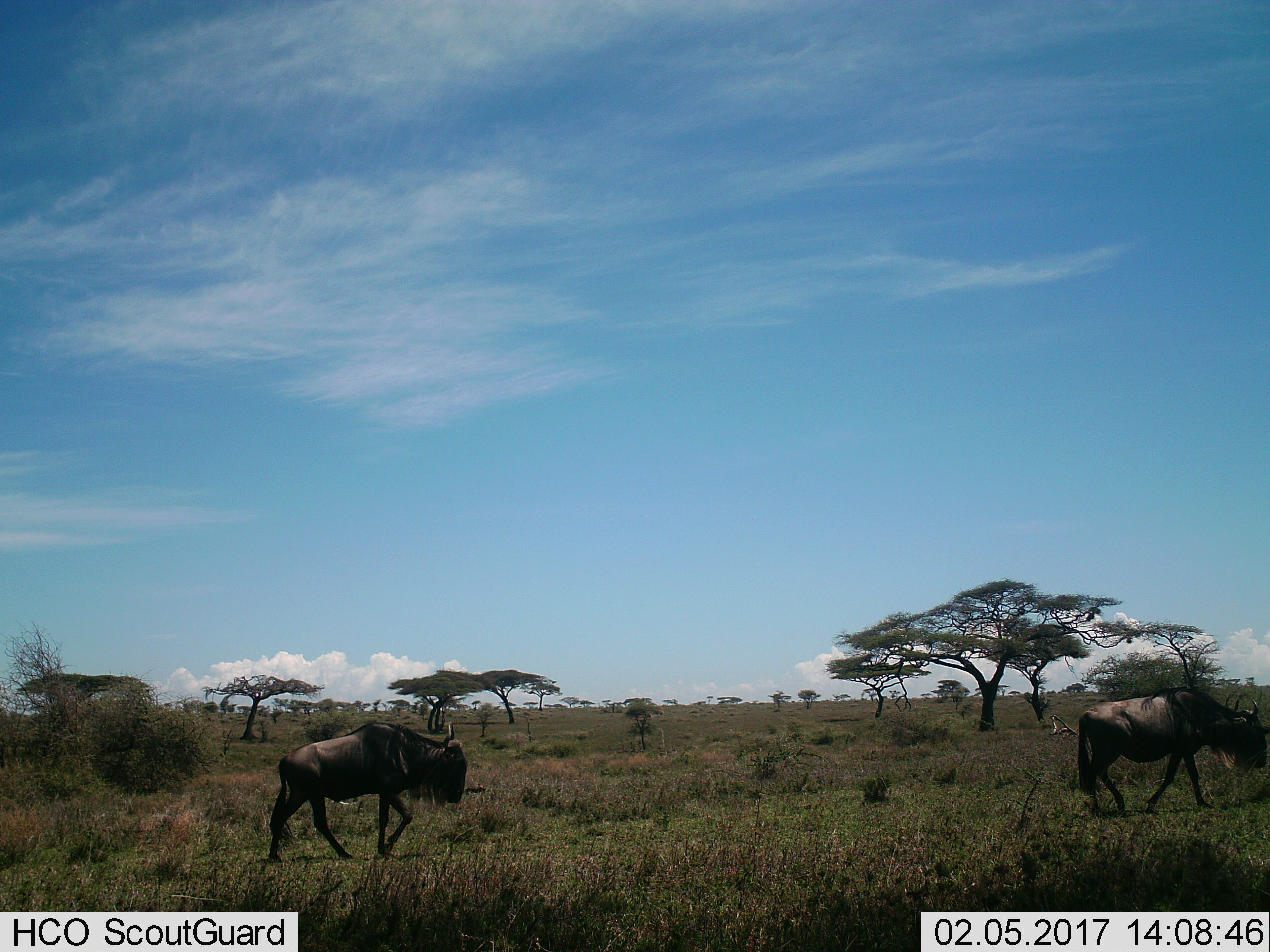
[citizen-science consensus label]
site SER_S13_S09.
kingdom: Animalia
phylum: Chordata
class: Mammalia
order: Artiodactyla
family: Bovidae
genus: Connochaetes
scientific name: Connochaetes taurinus taurinus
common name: blue wildebeest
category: wildebeestblue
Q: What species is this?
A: Wildebeestblue (blue wildebeest) (Connochaetes taurinus taurinus).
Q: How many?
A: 2.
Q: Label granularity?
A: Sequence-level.